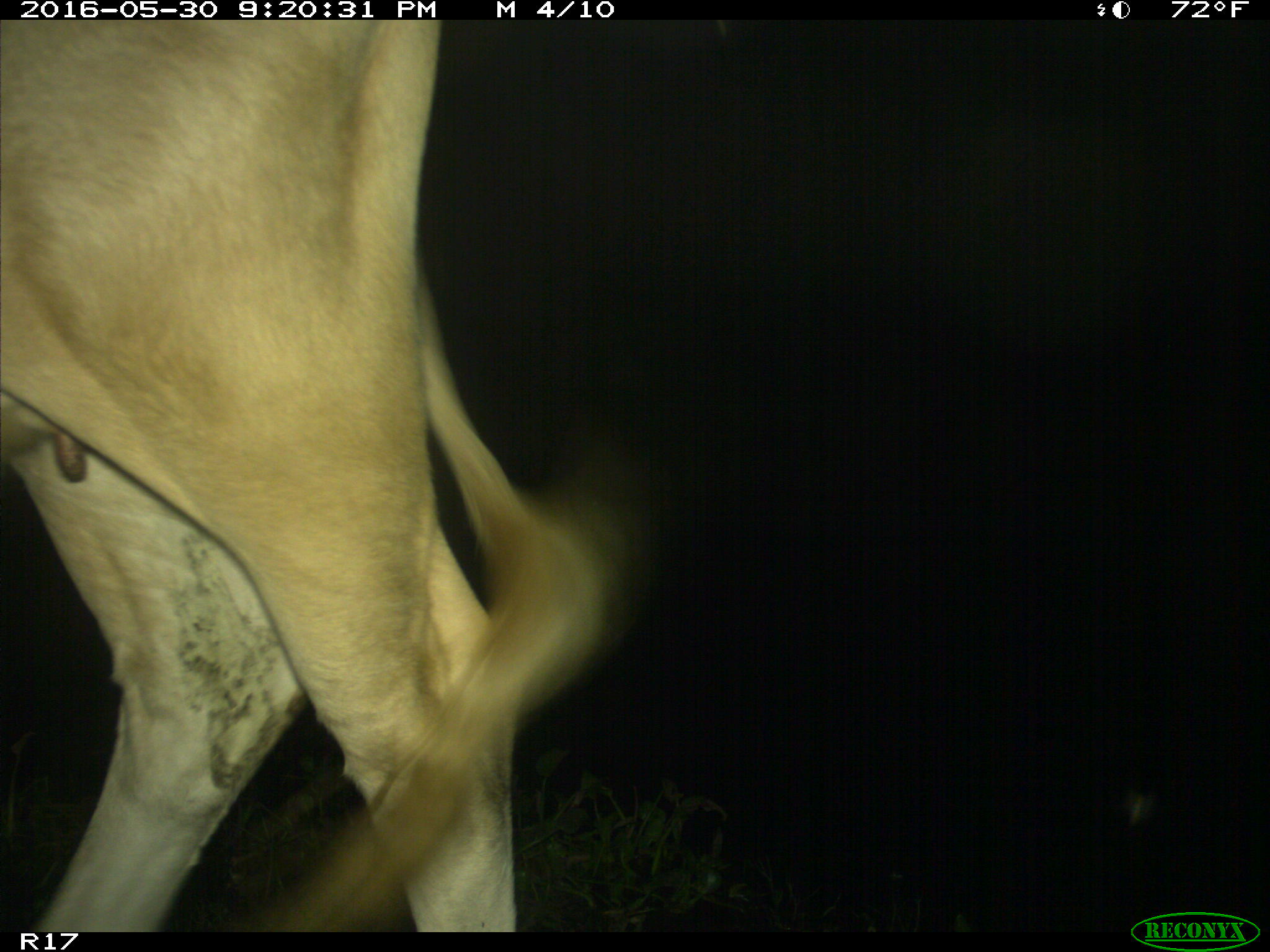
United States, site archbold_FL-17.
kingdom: Animalia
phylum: Chordata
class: Mammalia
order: Artiodactyla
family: Bovidae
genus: Bos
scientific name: Bos taurus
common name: domestic cow